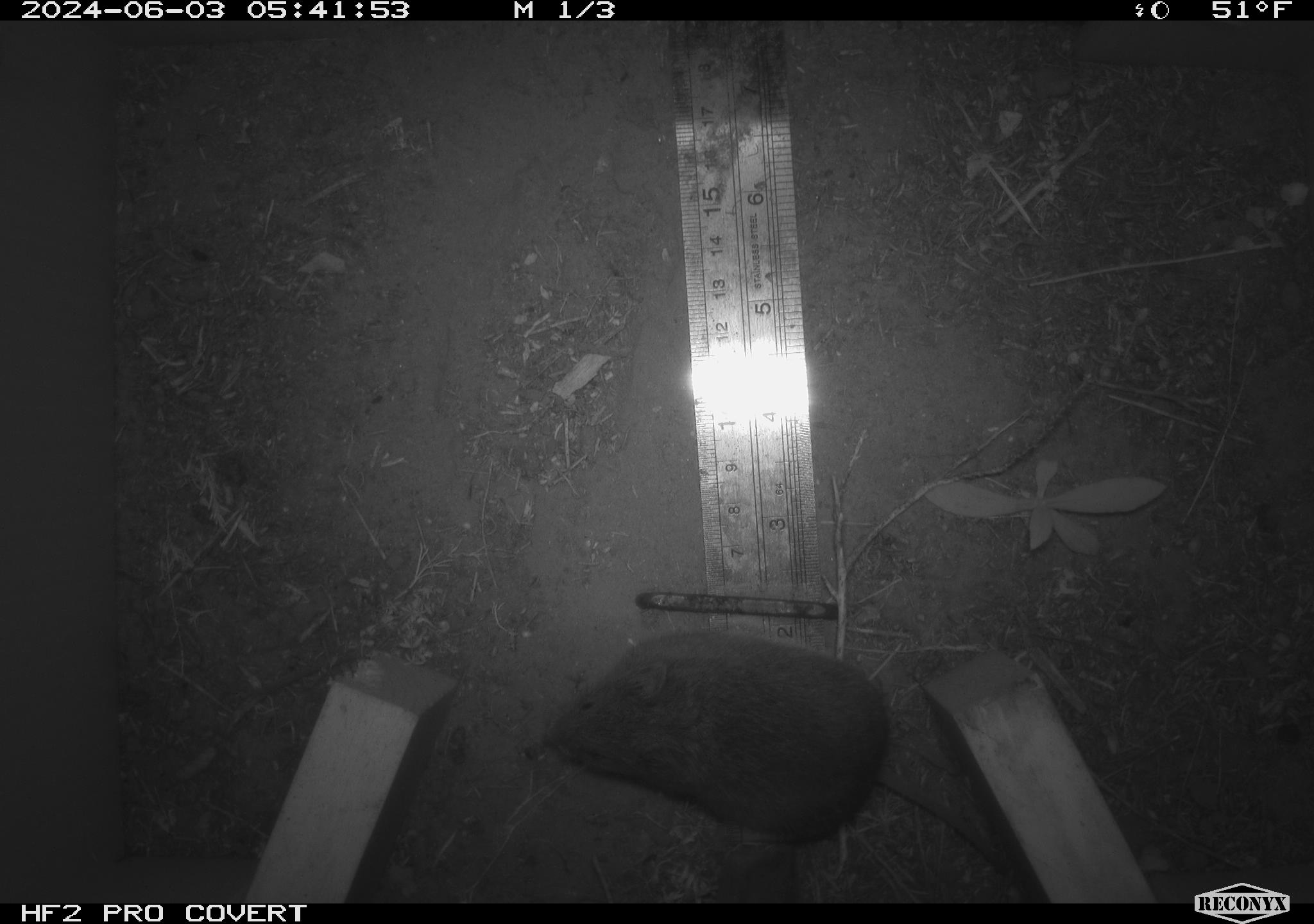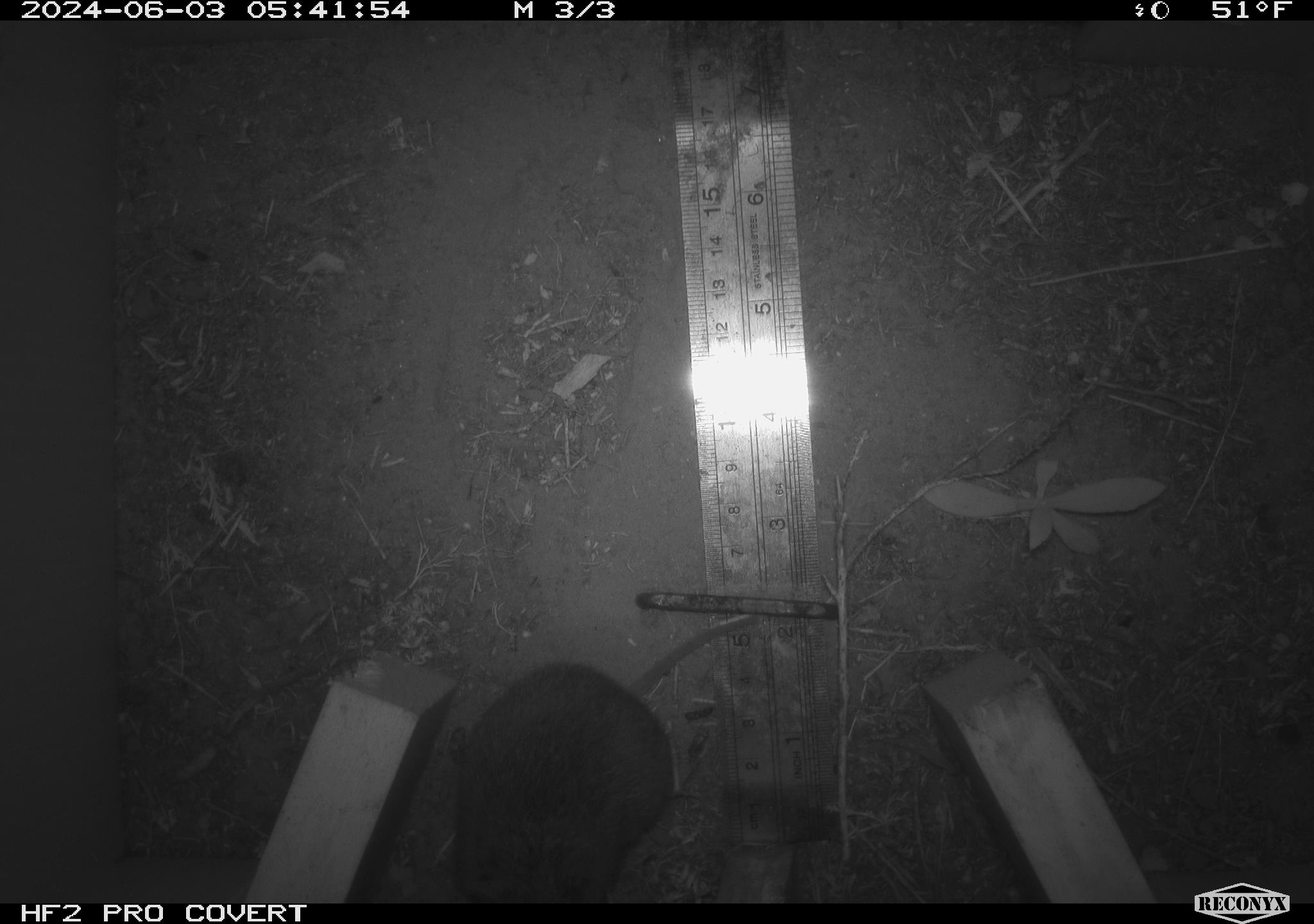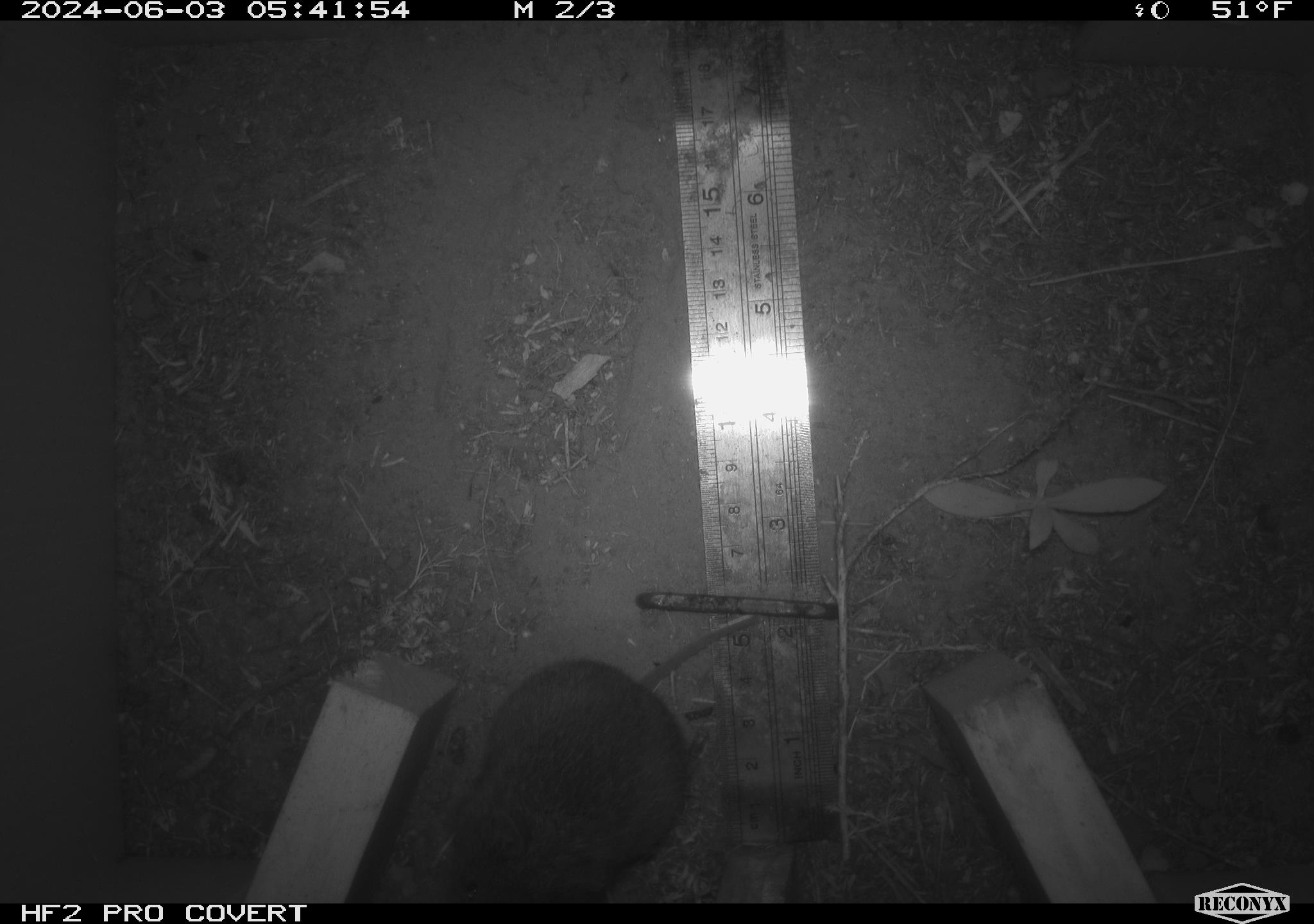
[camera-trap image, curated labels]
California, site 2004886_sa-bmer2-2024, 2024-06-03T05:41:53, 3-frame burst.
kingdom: Animalia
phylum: Chordata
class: Mammalia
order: Rodentia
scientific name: Rodentia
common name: mouse species